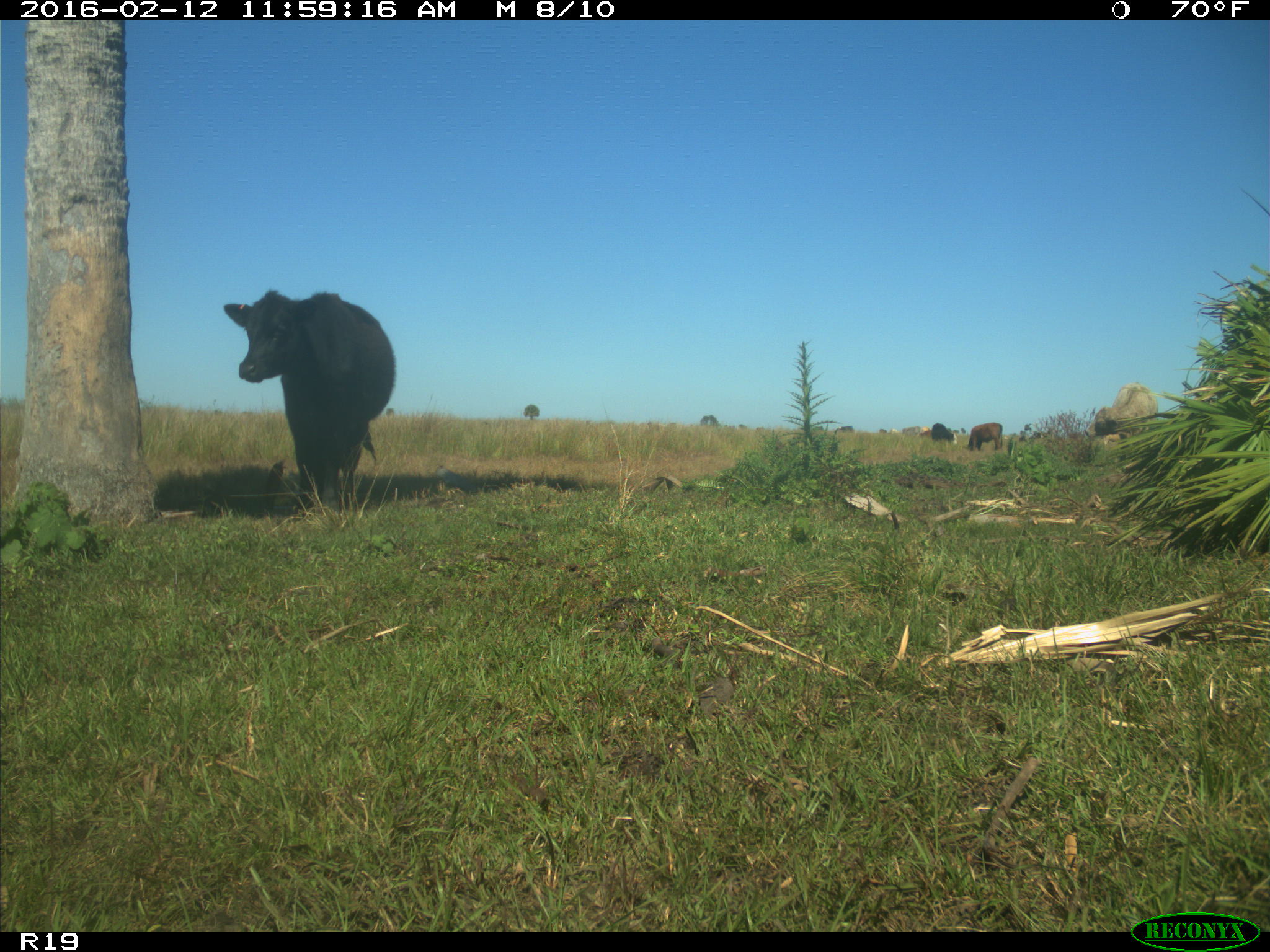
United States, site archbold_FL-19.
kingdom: Animalia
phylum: Chordata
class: Mammalia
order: Artiodactyla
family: Bovidae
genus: Bos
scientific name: Bos taurus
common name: domestic cow